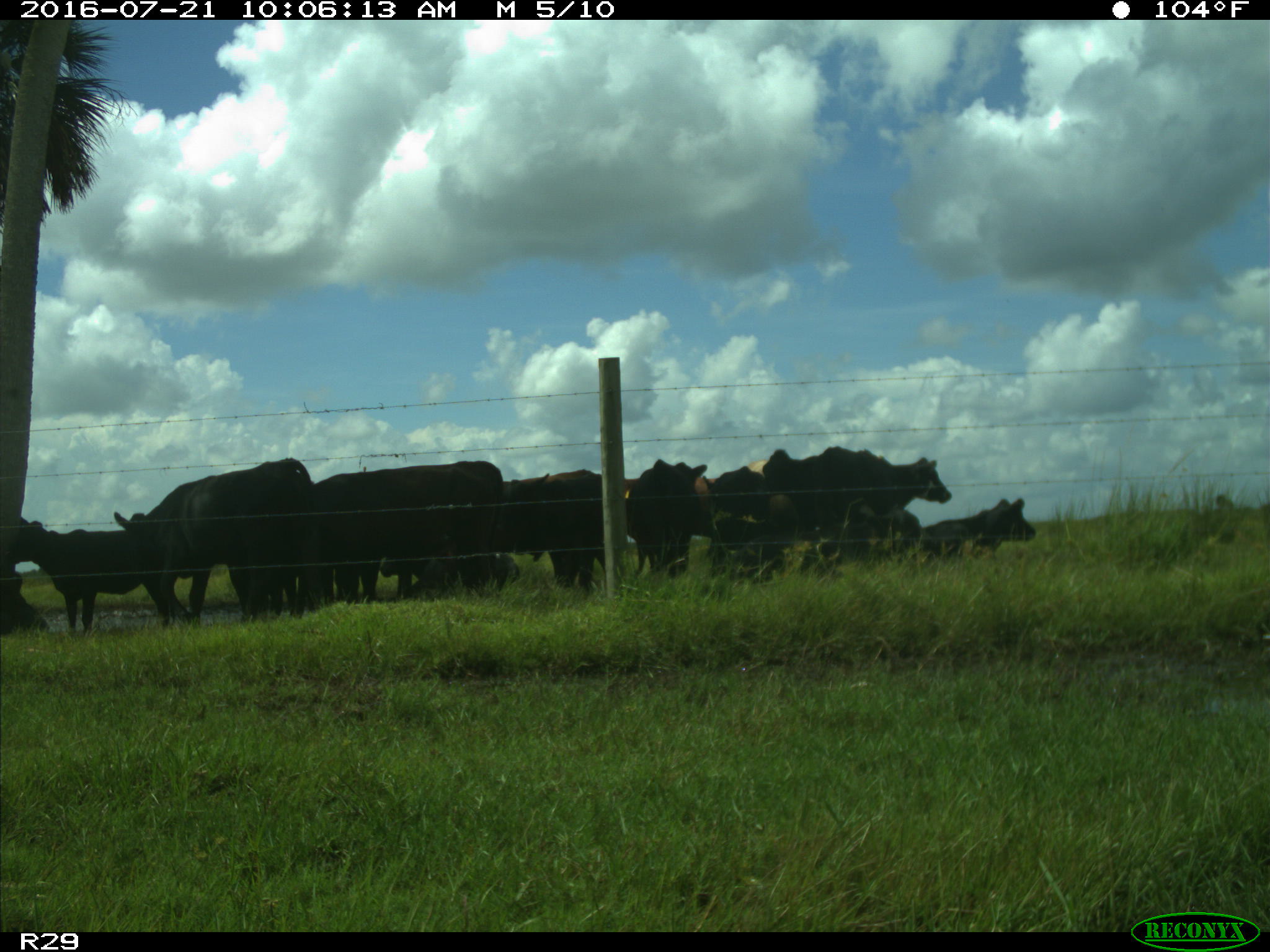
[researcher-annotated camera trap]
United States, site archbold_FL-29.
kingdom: Animalia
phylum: Chordata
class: Mammalia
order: Artiodactyla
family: Bovidae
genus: Bos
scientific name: Bos taurus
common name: domestic cow